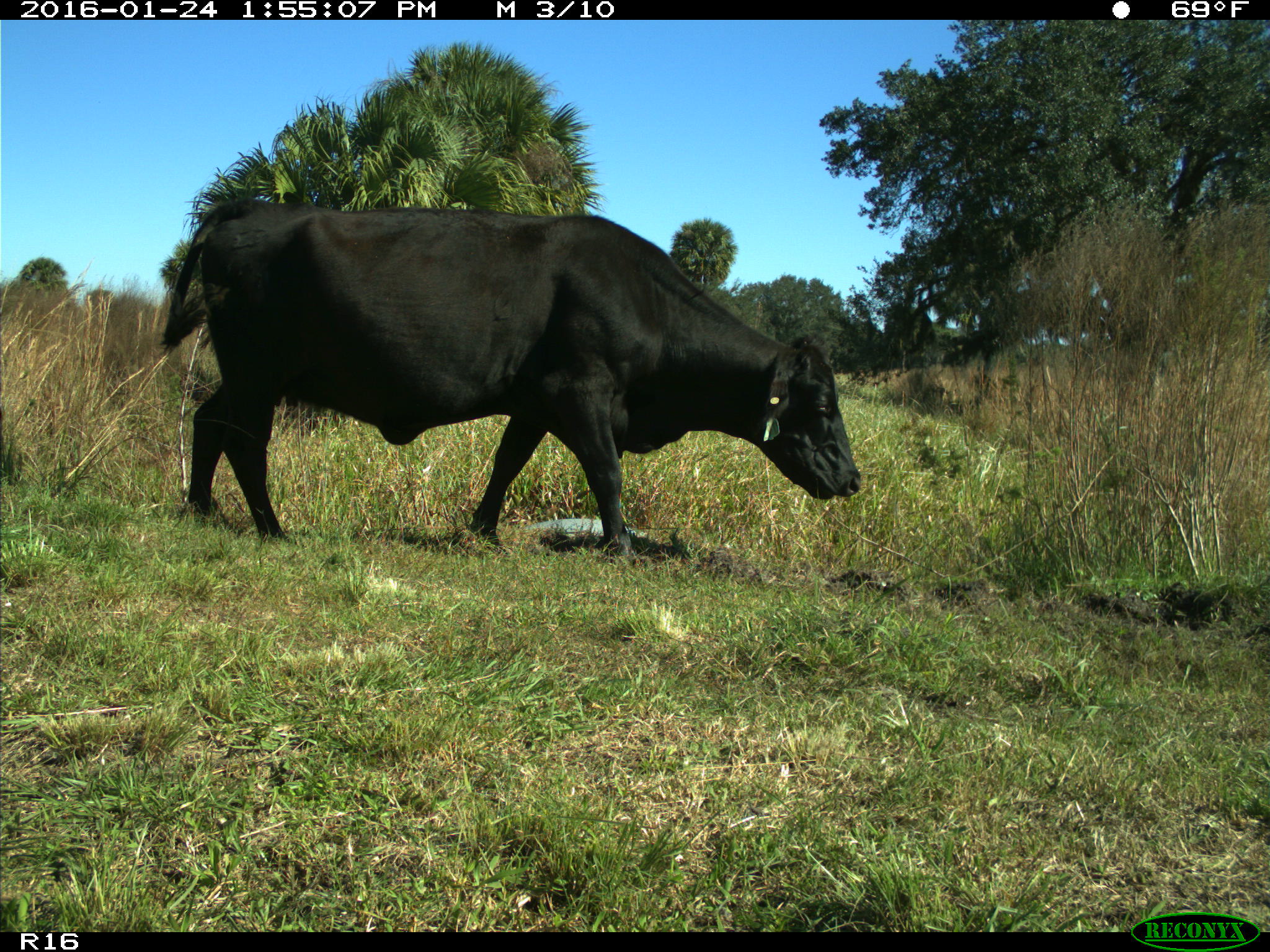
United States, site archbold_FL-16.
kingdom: Animalia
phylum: Chordata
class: Mammalia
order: Artiodactyla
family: Bovidae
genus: Bos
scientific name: Bos taurus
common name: domestic cow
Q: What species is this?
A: Bos taurus (domestic cow).